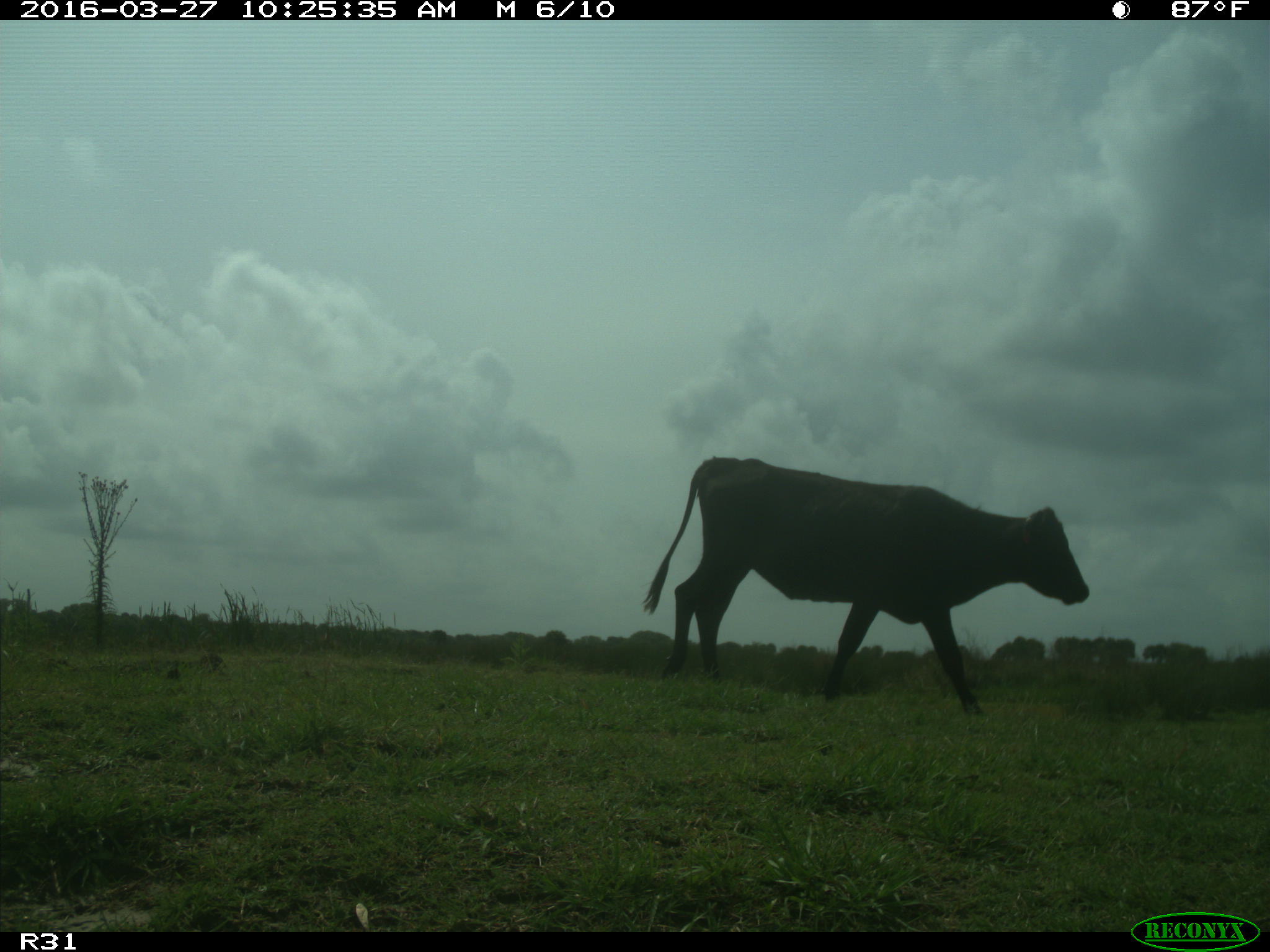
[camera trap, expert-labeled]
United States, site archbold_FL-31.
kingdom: Animalia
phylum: Chordata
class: Mammalia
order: Artiodactyla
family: Bovidae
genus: Bos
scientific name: Bos taurus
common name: domestic cow